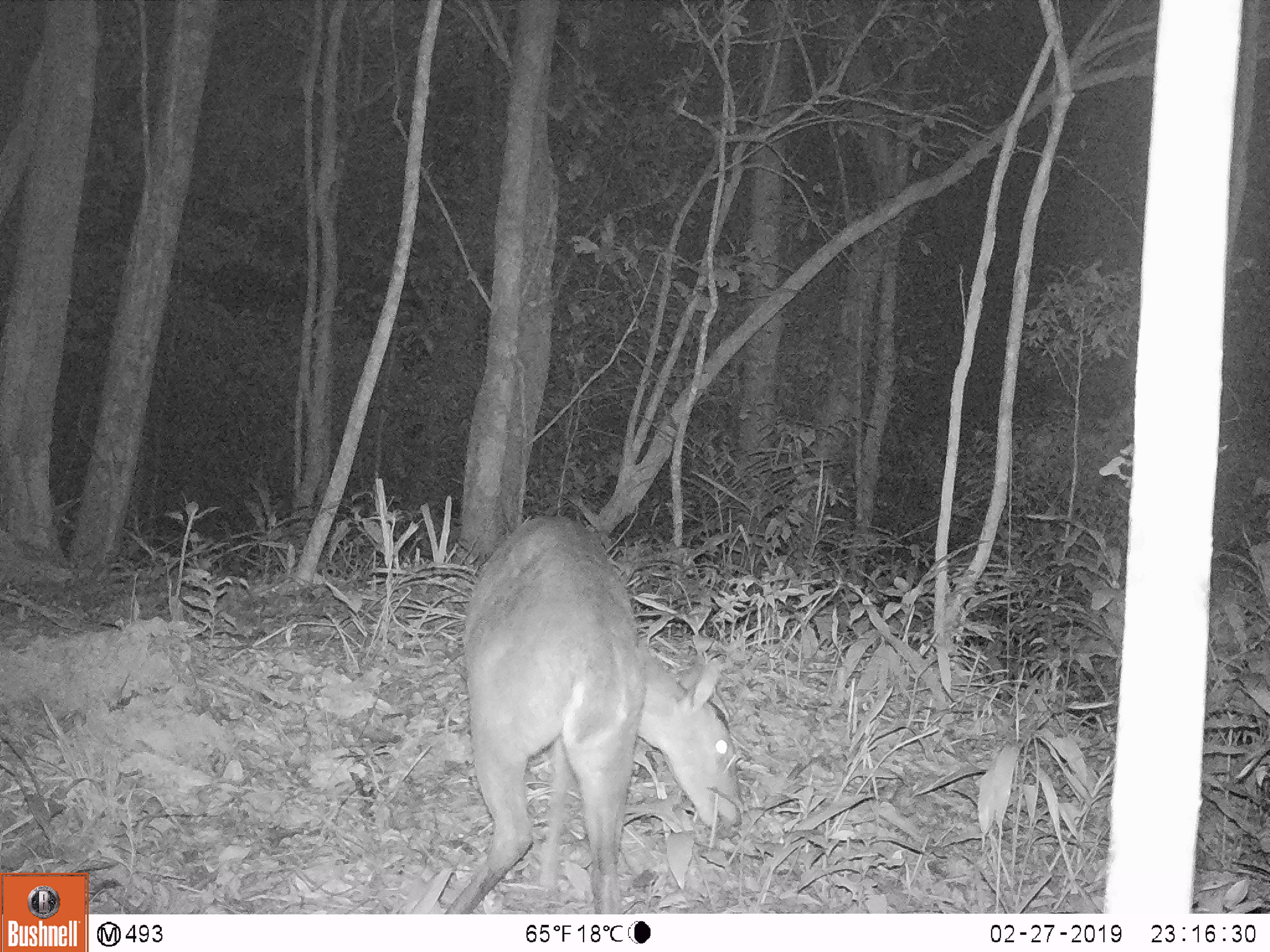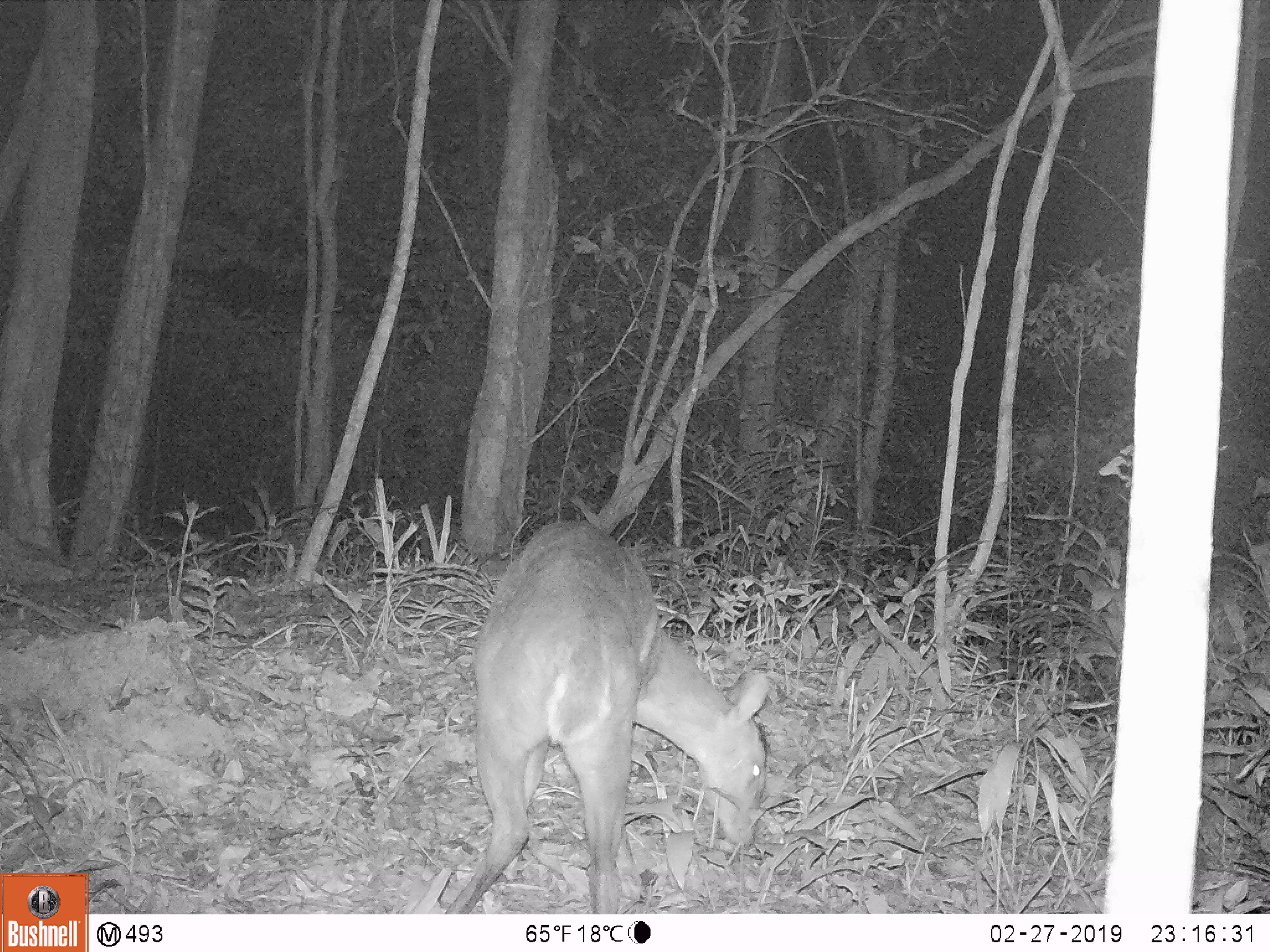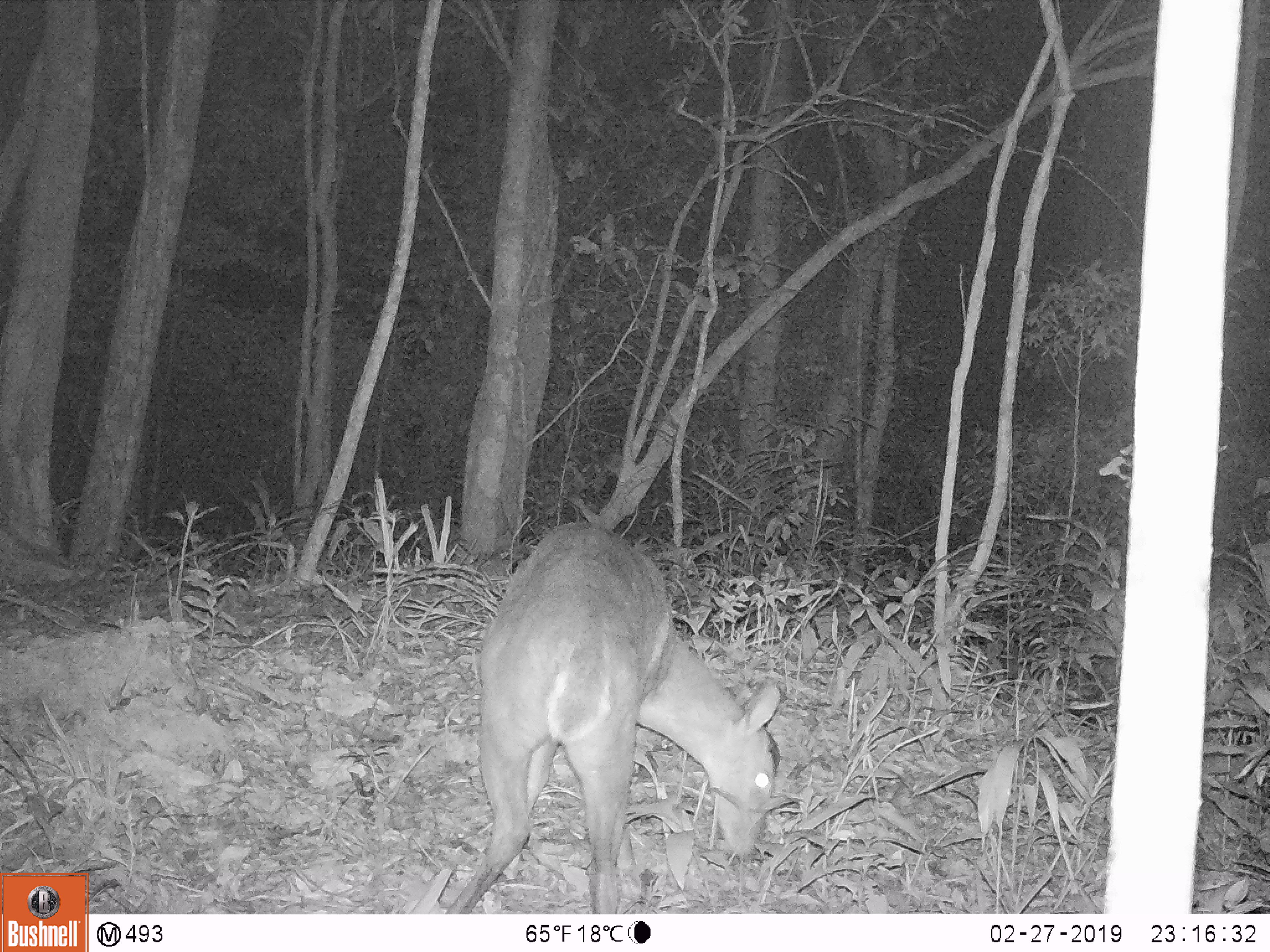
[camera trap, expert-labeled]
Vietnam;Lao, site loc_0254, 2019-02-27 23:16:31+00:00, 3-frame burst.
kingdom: Animalia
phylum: Chordata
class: Mammalia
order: Artiodactyla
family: Cervidae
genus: Muntiacus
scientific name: Muntiacus vuquangensis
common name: large-antlered muntjac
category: large antlered muntjac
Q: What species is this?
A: Large antlered muntjac (large-antlered muntjac) (Muntiacus vuquangensis).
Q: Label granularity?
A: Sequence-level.